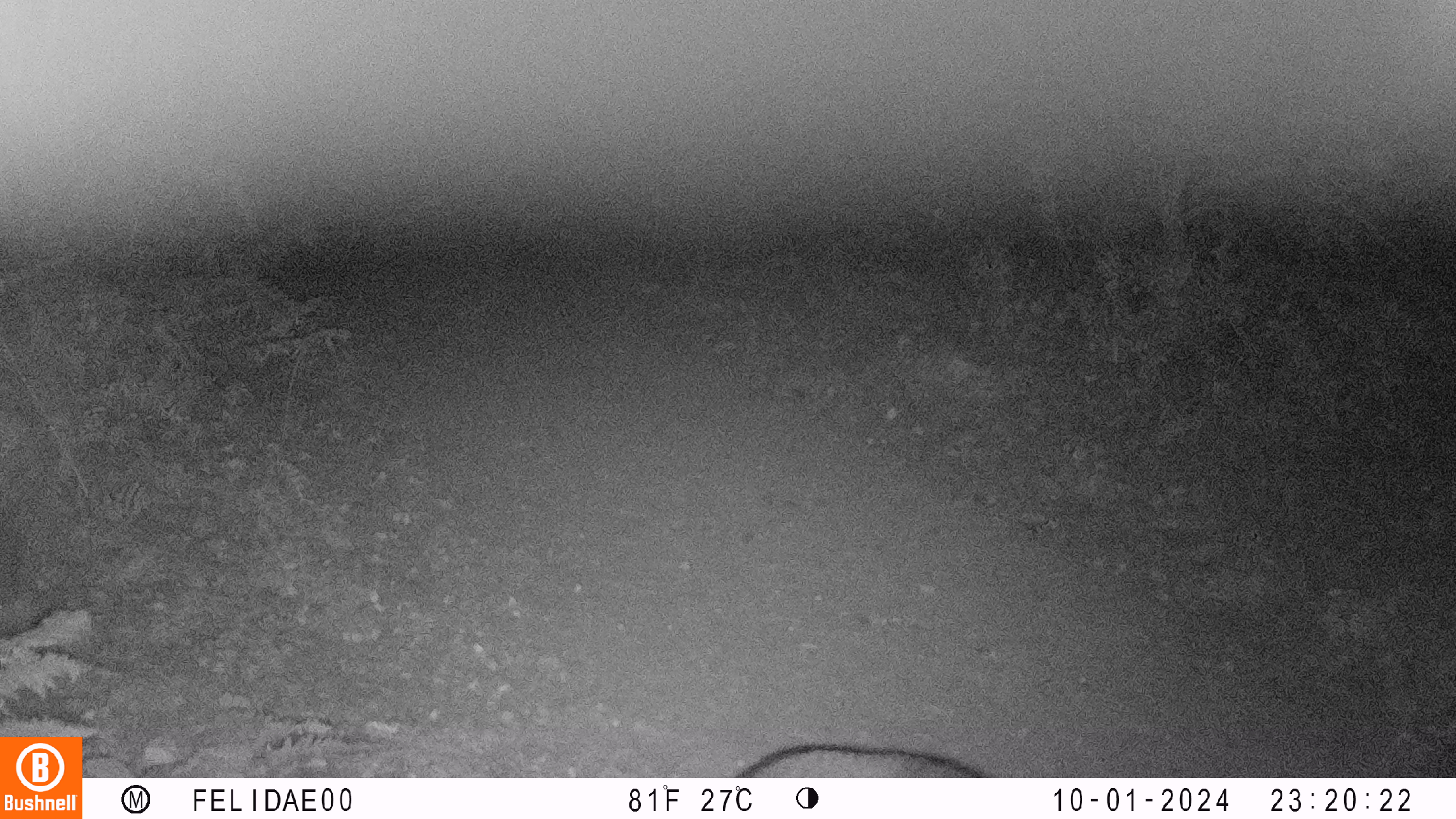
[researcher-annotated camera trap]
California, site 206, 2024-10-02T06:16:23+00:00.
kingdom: Animalia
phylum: Chordata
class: Mammalia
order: Carnivora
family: Canidae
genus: Urocyon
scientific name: Urocyon cinereoargenteus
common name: gray fox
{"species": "gray fox (Urocyon cinereoargenteus)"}